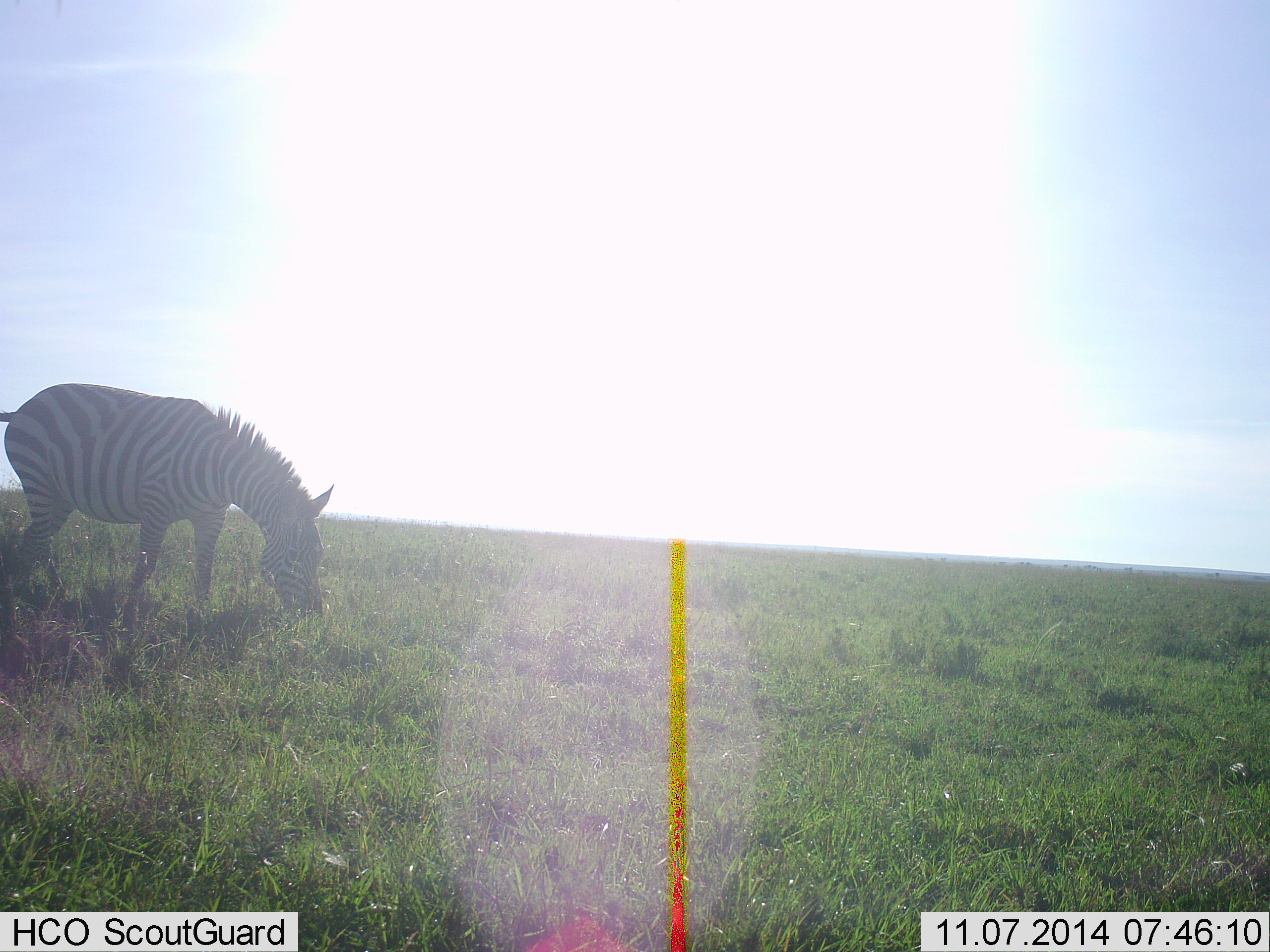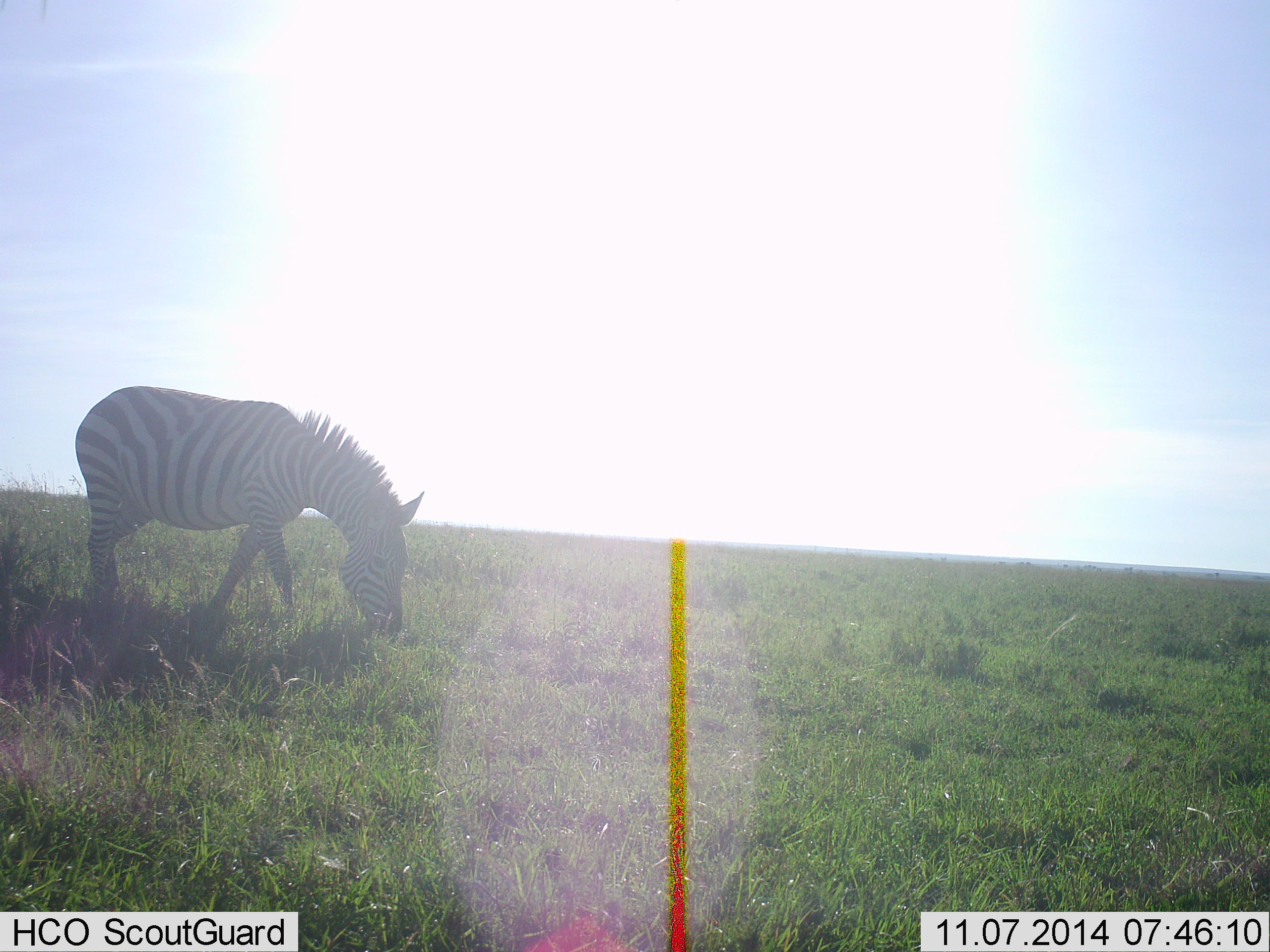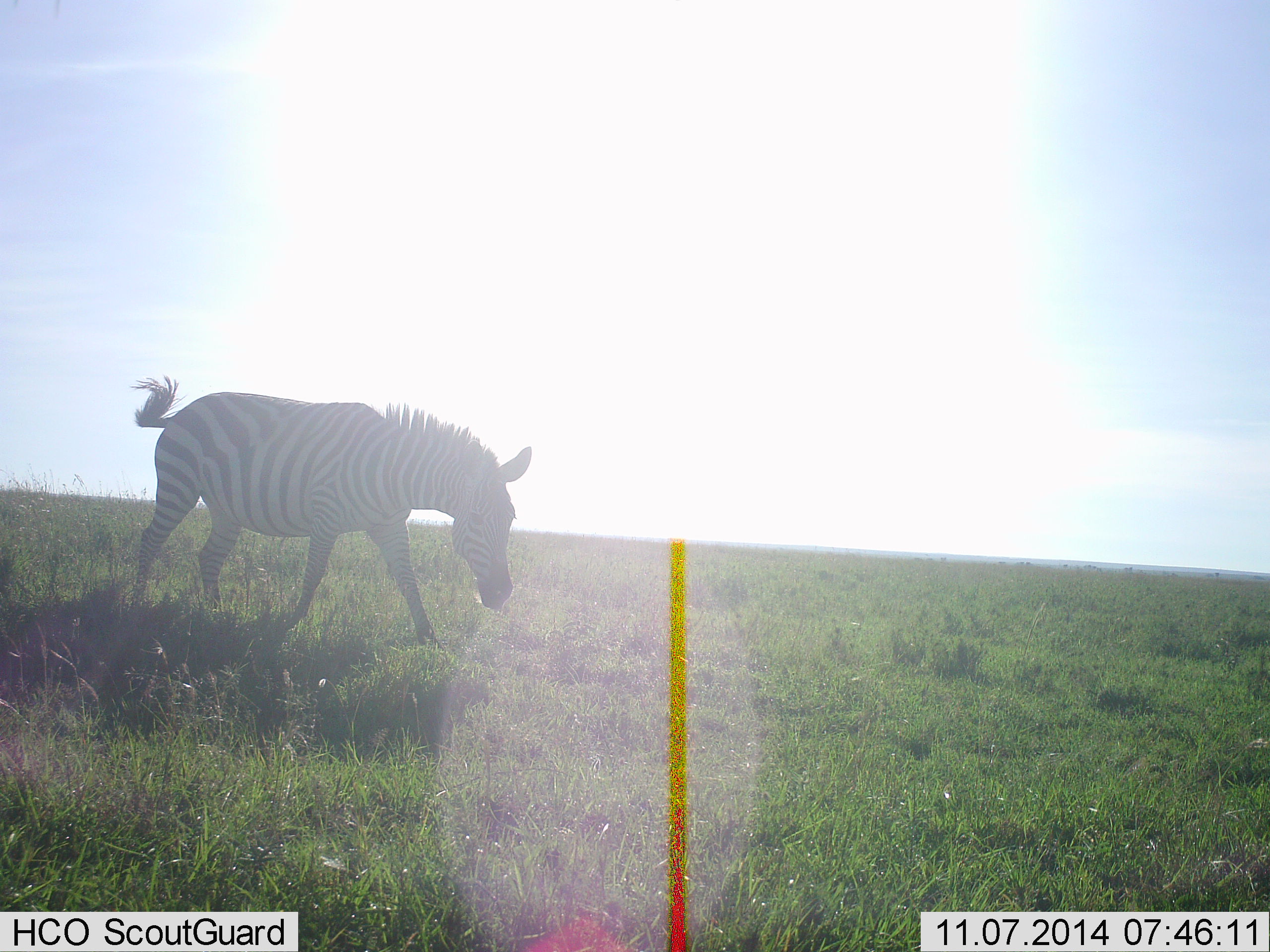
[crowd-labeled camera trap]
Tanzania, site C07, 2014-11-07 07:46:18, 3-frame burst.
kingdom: Animalia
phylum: Chordata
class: Mammalia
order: Perissodactyla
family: Equidae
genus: Equus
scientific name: Equus quagga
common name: plains zebra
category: zebra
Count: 1.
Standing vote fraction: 10%.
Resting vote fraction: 0%.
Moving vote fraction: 70%.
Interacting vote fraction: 0%.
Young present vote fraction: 0%.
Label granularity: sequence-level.